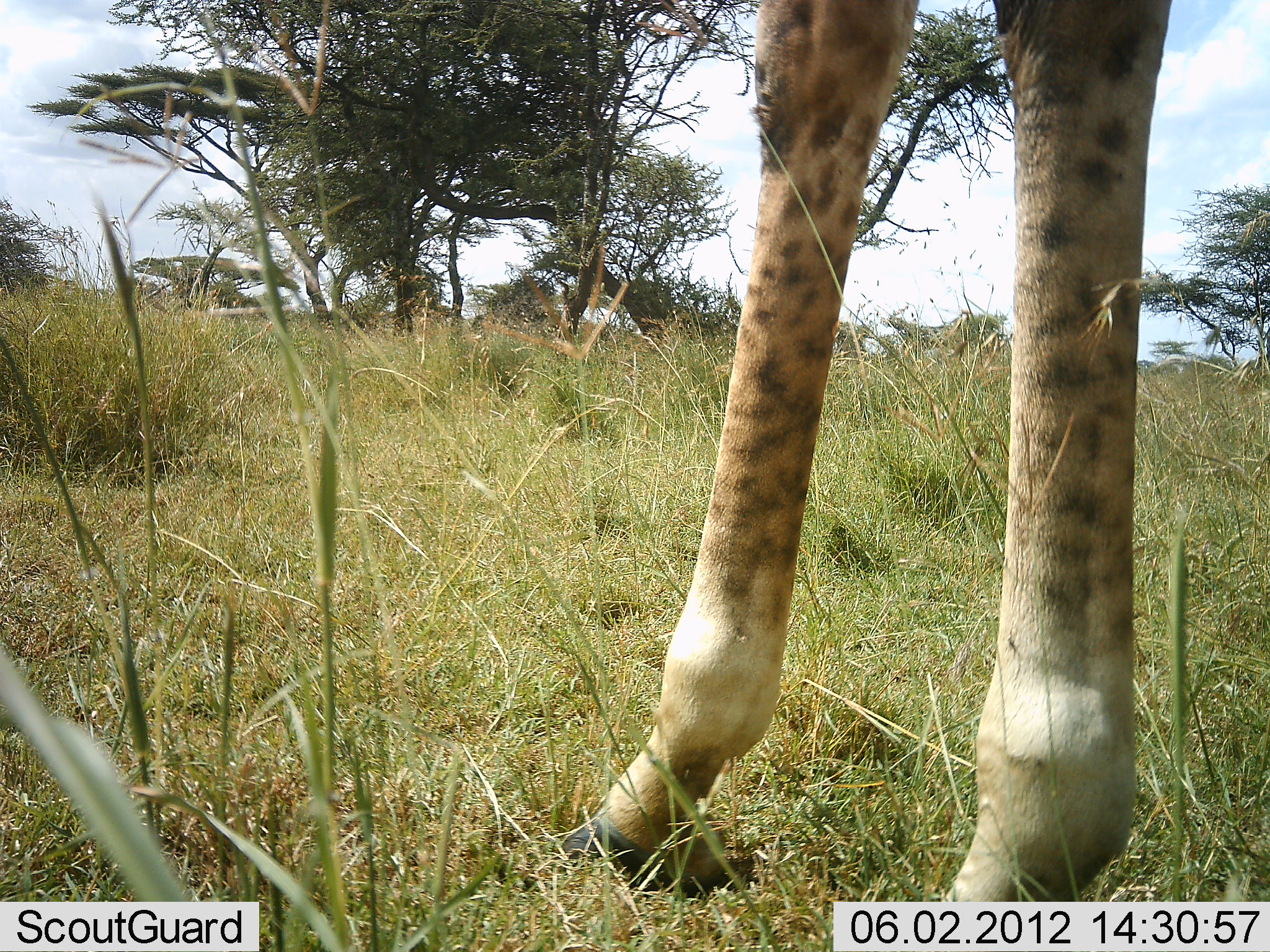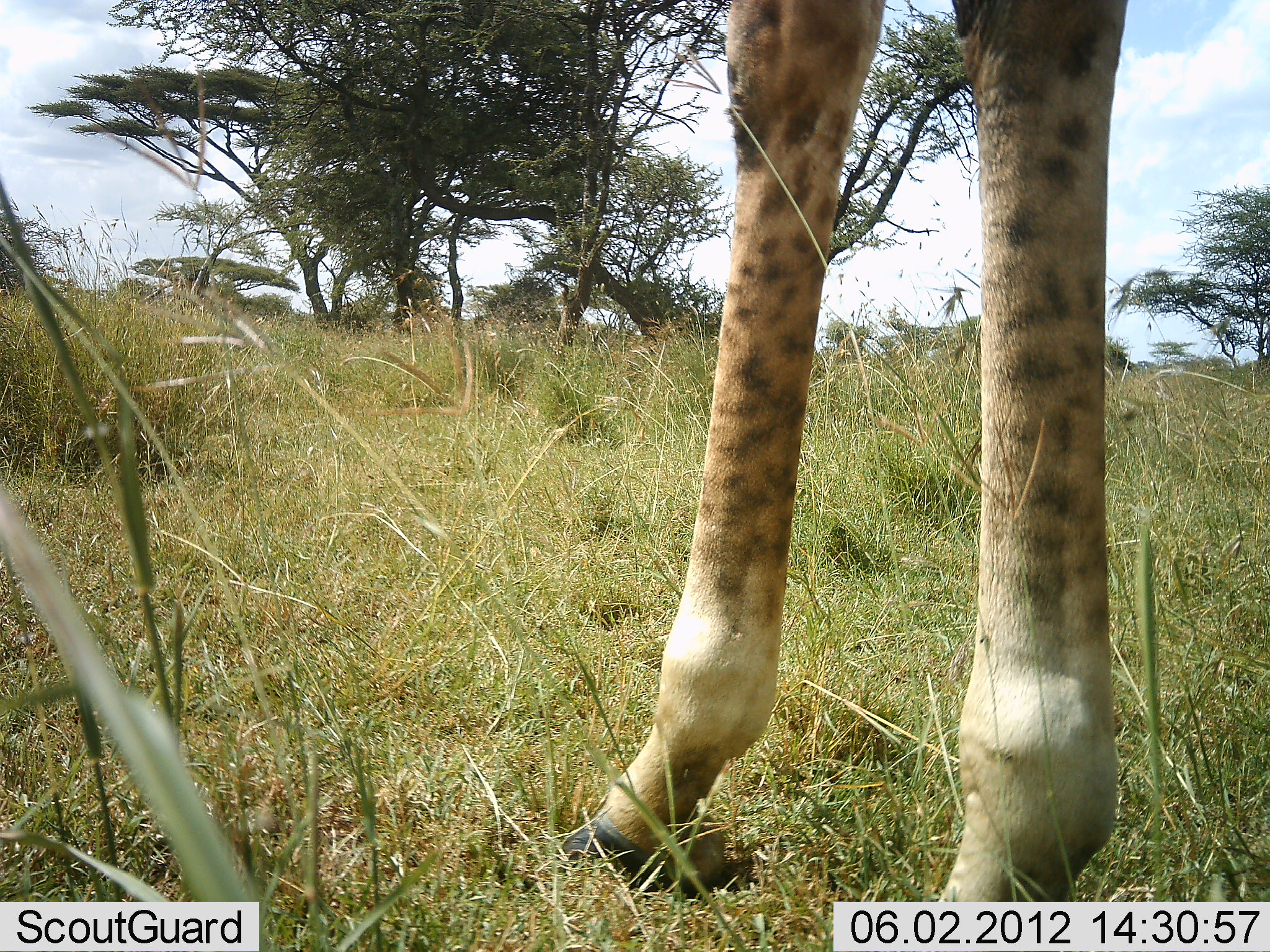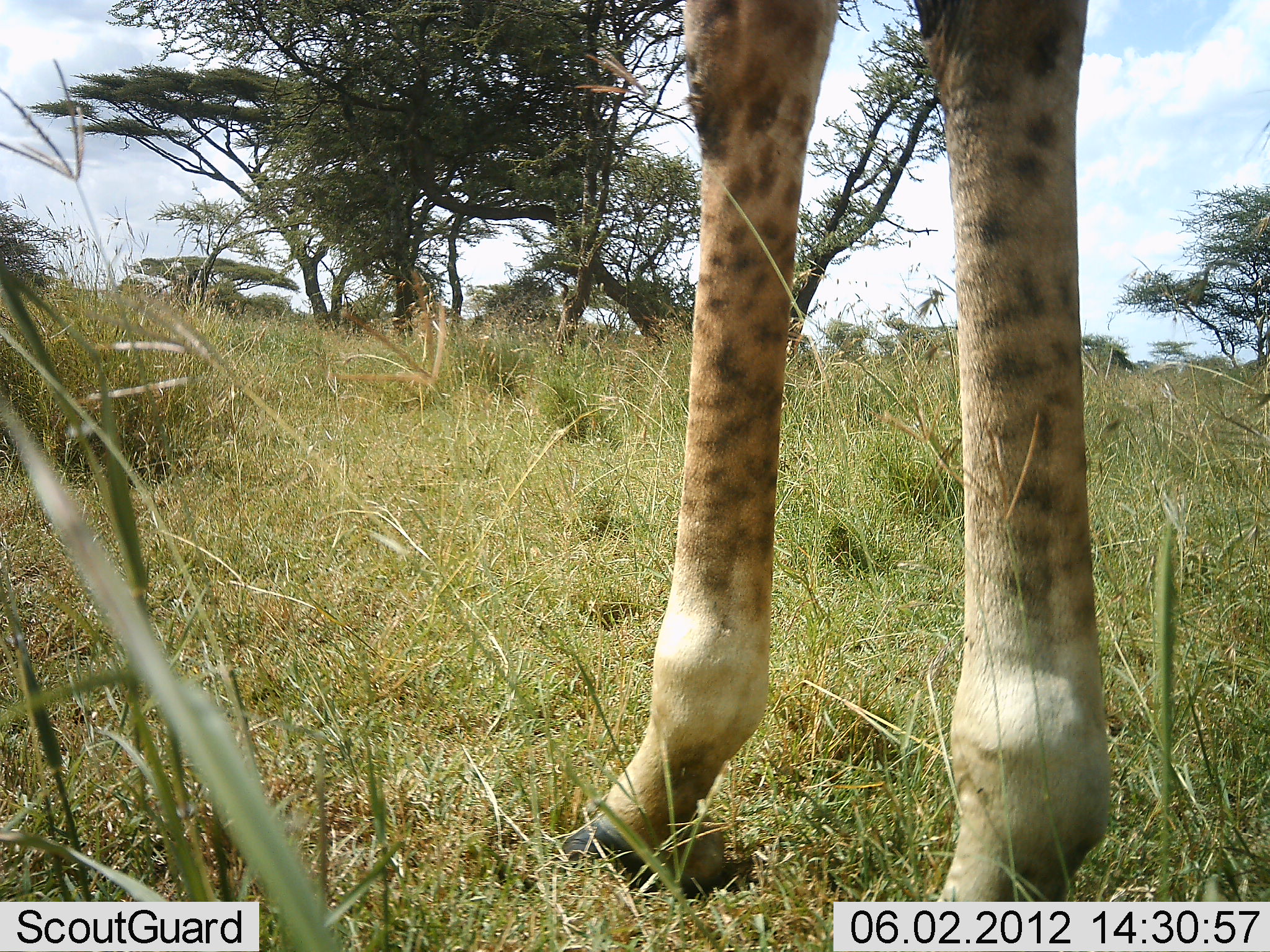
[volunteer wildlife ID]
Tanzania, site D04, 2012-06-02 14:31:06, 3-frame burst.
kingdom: Animalia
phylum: Chordata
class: Mammalia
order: Artiodactyla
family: Giraffidae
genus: Giraffa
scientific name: Giraffa camelopardalis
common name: giraffe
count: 1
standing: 100%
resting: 0%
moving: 0%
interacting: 0%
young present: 0%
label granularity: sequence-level